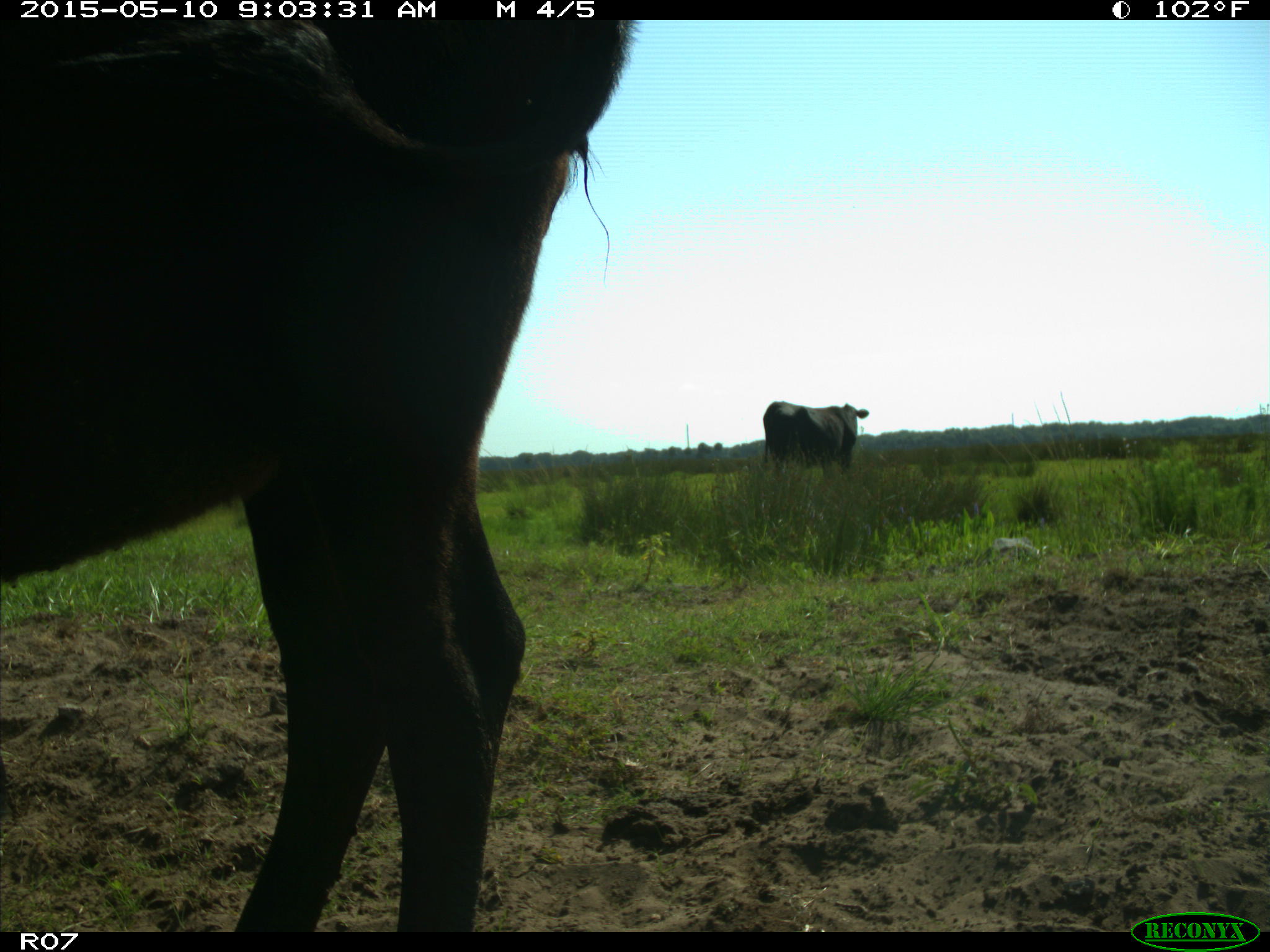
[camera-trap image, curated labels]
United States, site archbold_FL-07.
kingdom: Animalia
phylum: Chordata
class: Mammalia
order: Artiodactyla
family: Bovidae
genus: Bos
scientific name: Bos taurus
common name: domestic cow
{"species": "Bos taurus (domestic cow)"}